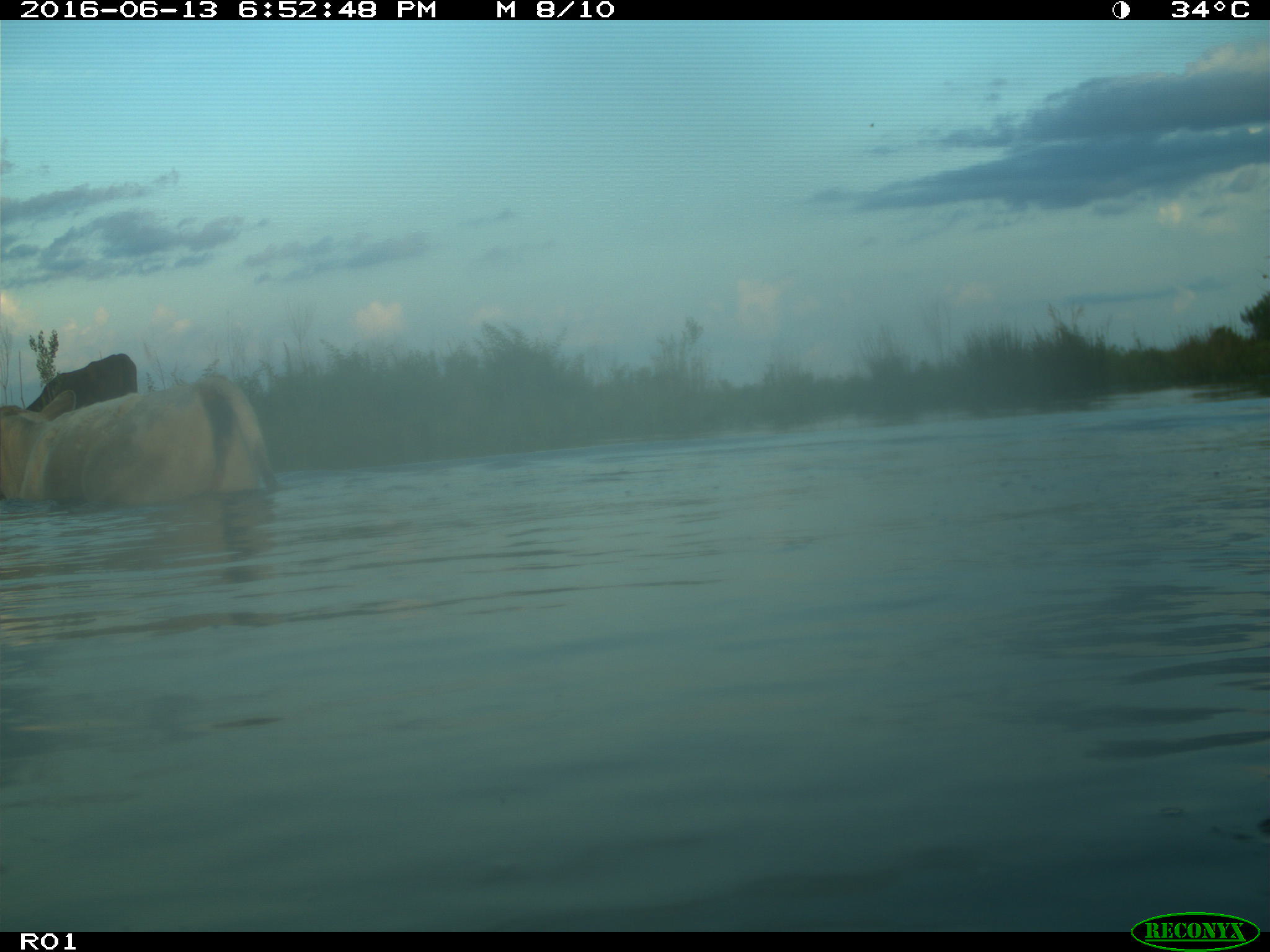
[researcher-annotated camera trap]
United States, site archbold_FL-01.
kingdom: Animalia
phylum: Chordata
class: Mammalia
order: Artiodactyla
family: Bovidae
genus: Bos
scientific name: Bos taurus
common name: domestic cow